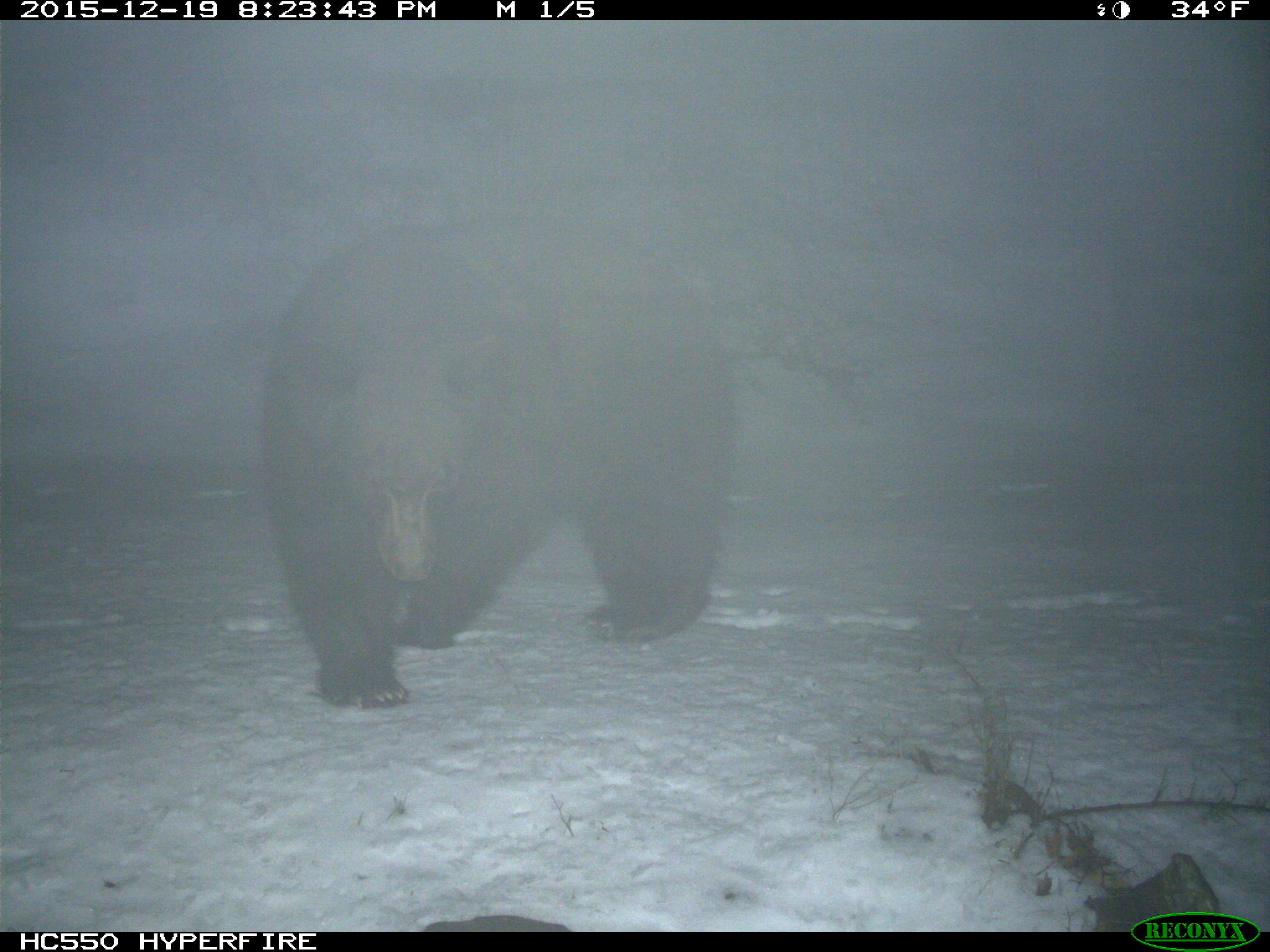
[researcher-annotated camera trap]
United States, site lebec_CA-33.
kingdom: Animalia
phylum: Chordata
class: Mammalia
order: Carnivora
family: Ursidae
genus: Ursus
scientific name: Ursus americanus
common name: american black bear